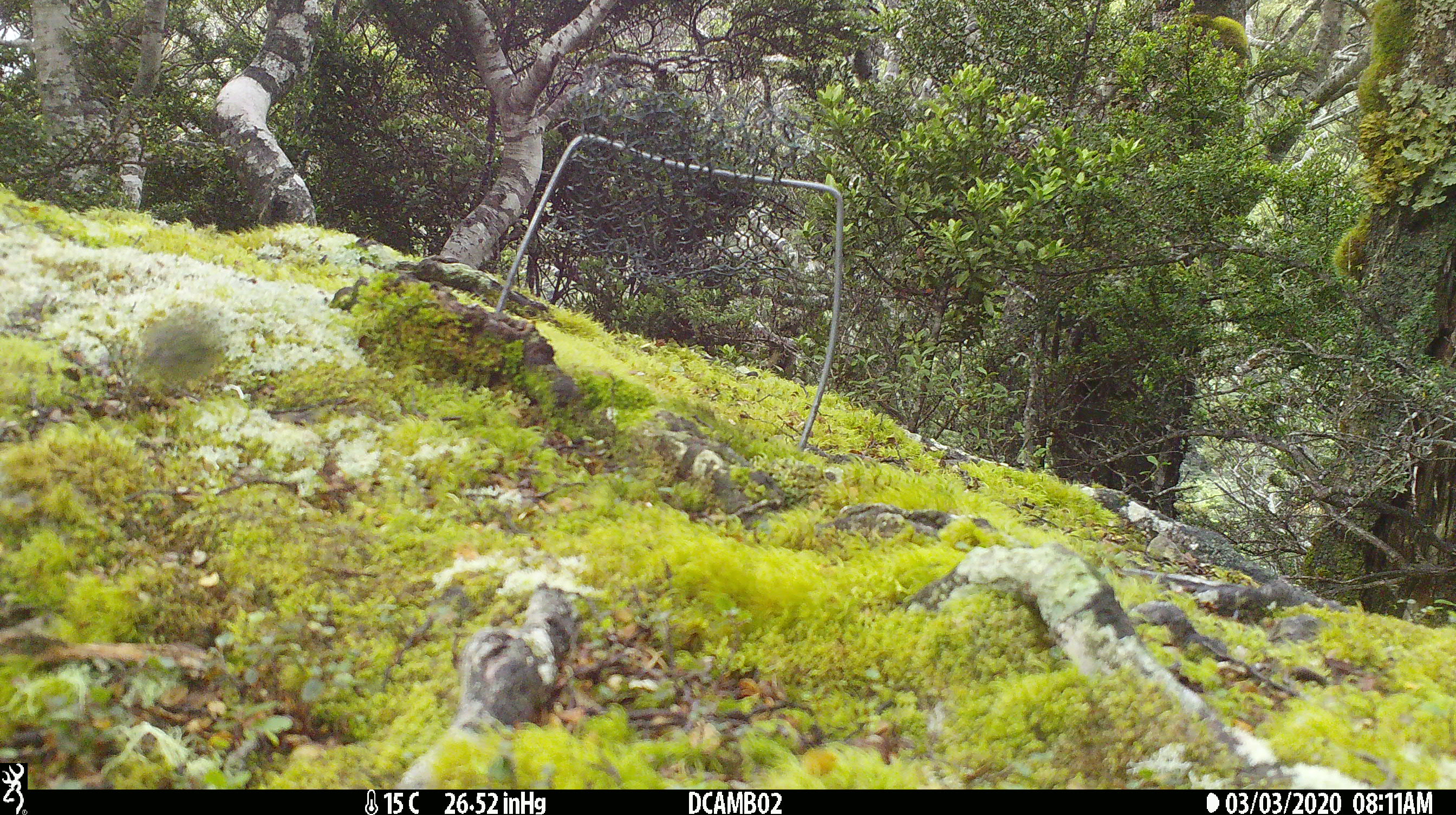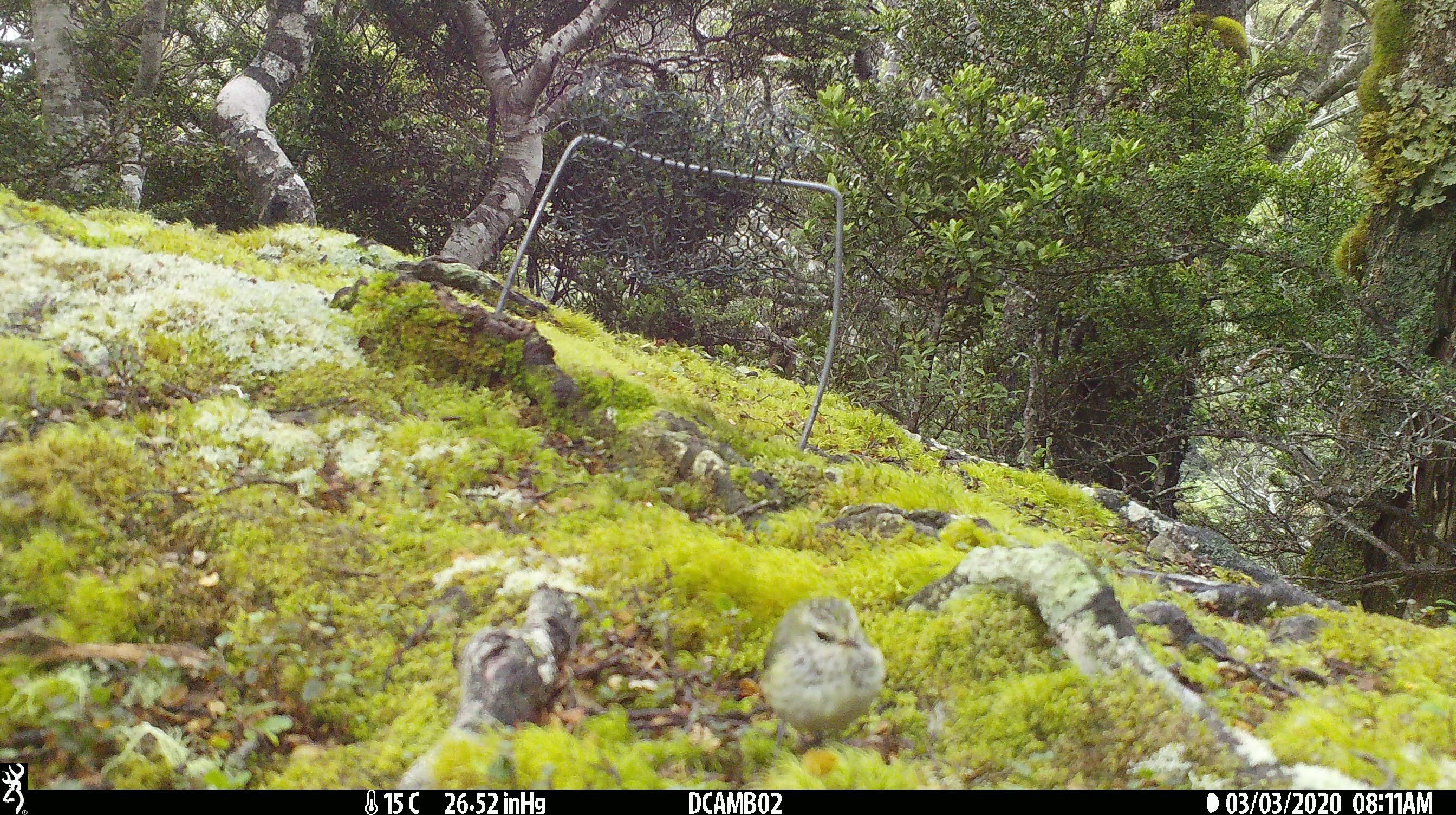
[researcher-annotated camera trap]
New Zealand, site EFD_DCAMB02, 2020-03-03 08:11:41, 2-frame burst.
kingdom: Animalia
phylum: Chordata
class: Aves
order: Passeriformes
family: Acanthisittidae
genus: Acanthisitta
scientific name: Acanthisitta chloris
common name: rifleman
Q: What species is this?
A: Rifleman (Acanthisitta chloris).